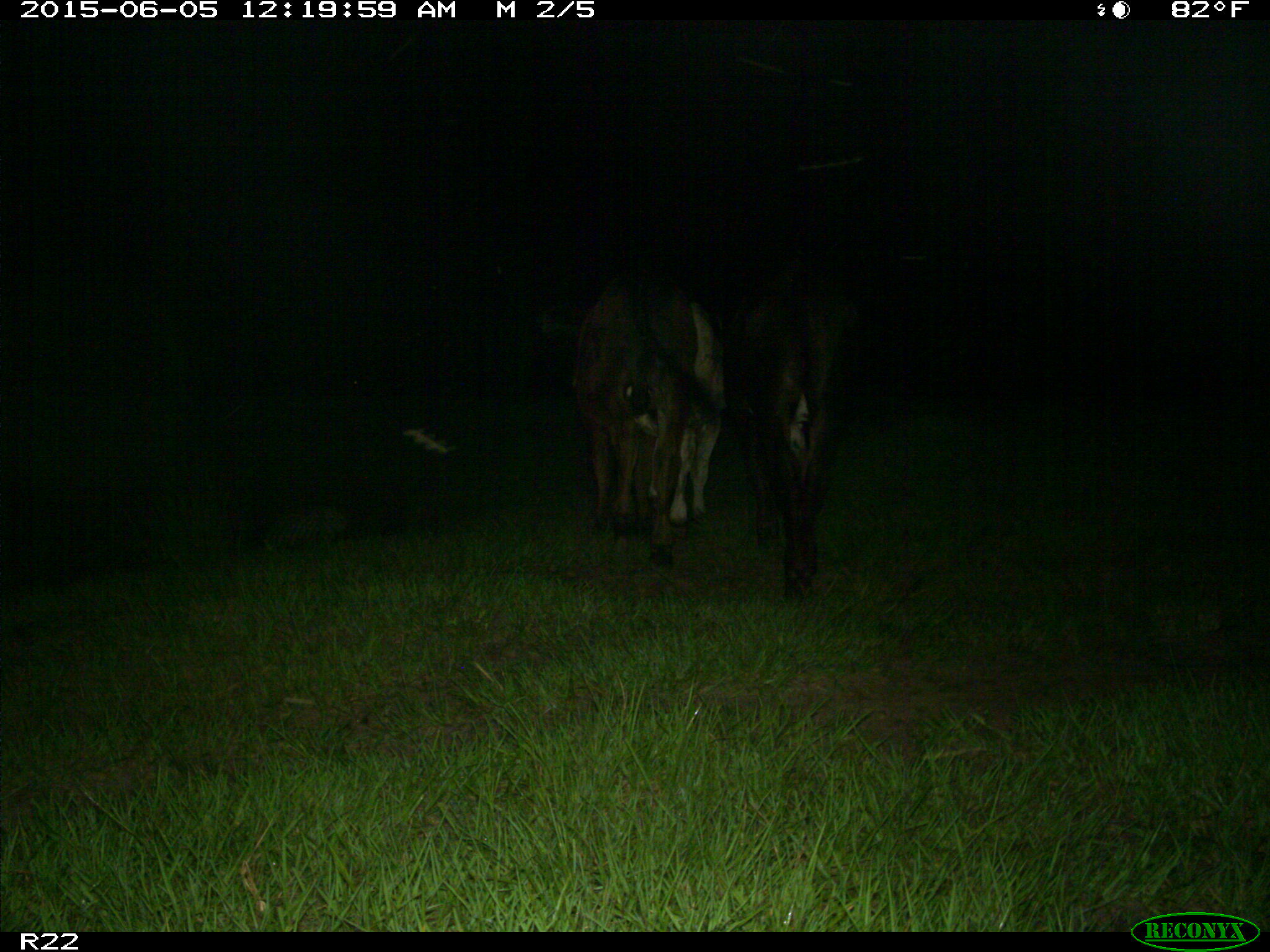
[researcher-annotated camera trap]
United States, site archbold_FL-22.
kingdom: Animalia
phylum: Chordata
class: Mammalia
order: Artiodactyla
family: Bovidae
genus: Bos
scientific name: Bos taurus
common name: domestic cow